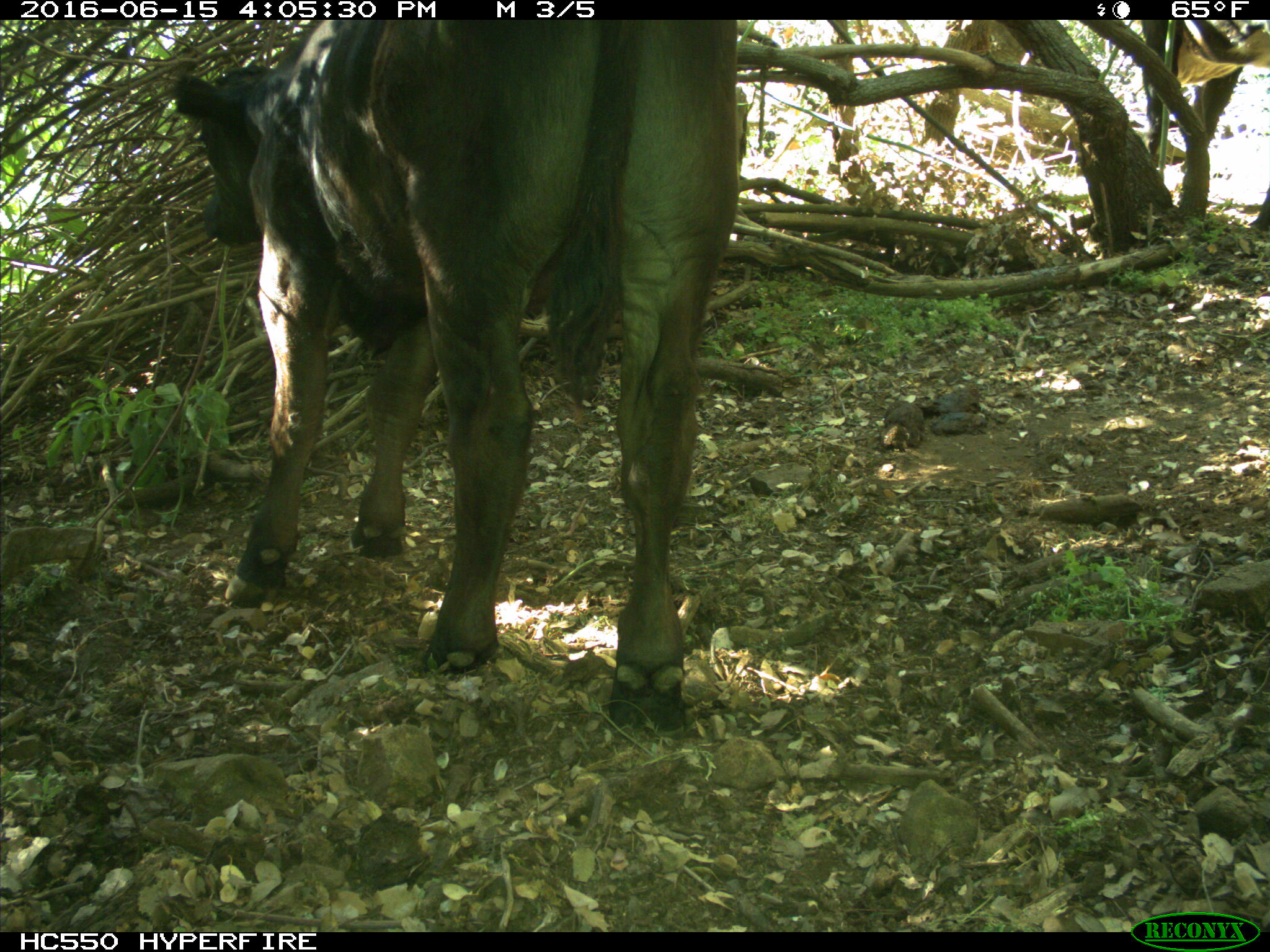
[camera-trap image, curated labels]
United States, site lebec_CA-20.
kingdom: Animalia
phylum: Chordata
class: Mammalia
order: Artiodactyla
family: Bovidae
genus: Bos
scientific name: Bos taurus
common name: domestic cow